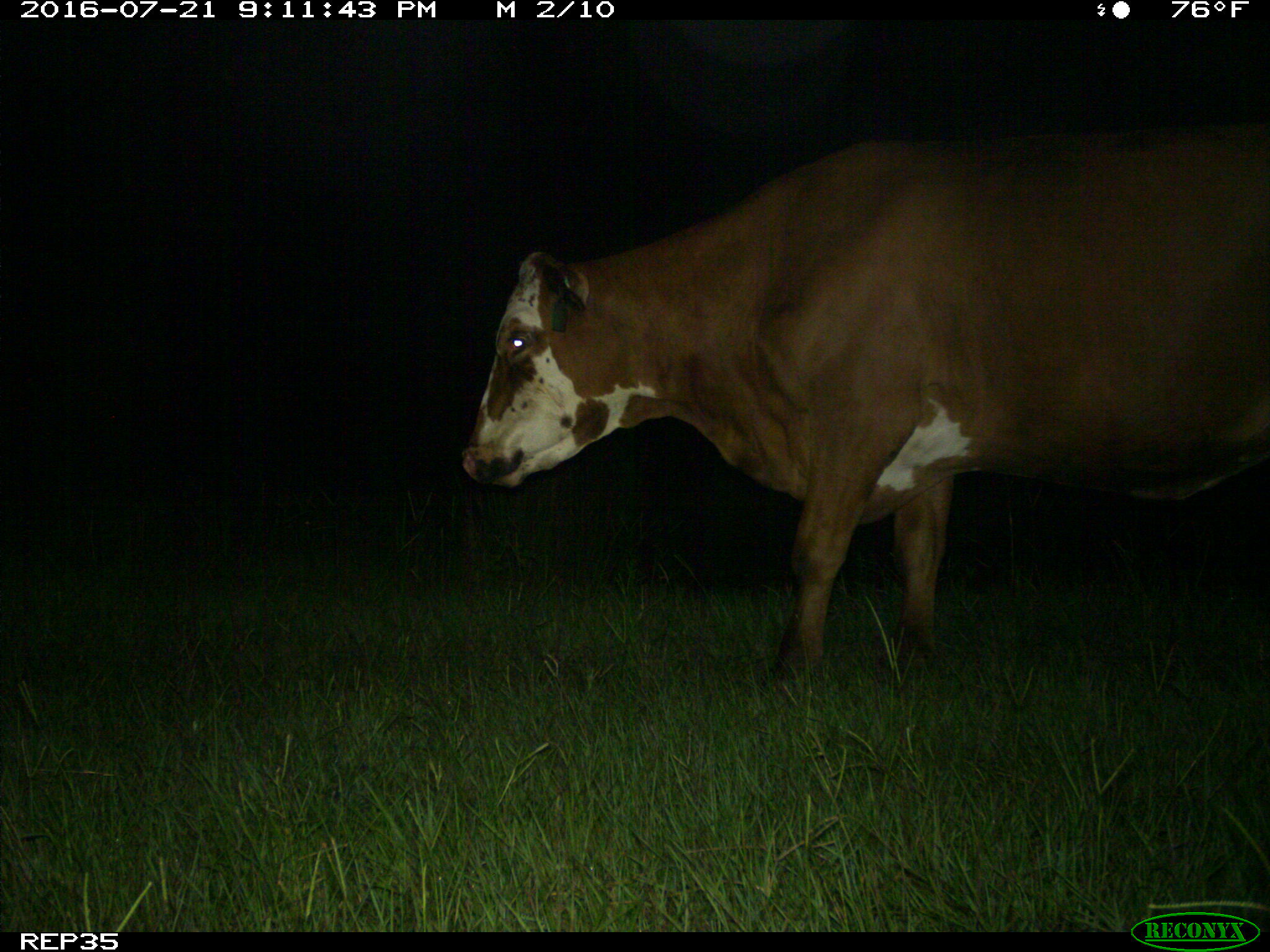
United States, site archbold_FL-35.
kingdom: Animalia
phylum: Chordata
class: Mammalia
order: Artiodactyla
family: Bovidae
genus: Bos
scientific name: Bos taurus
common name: domestic cow